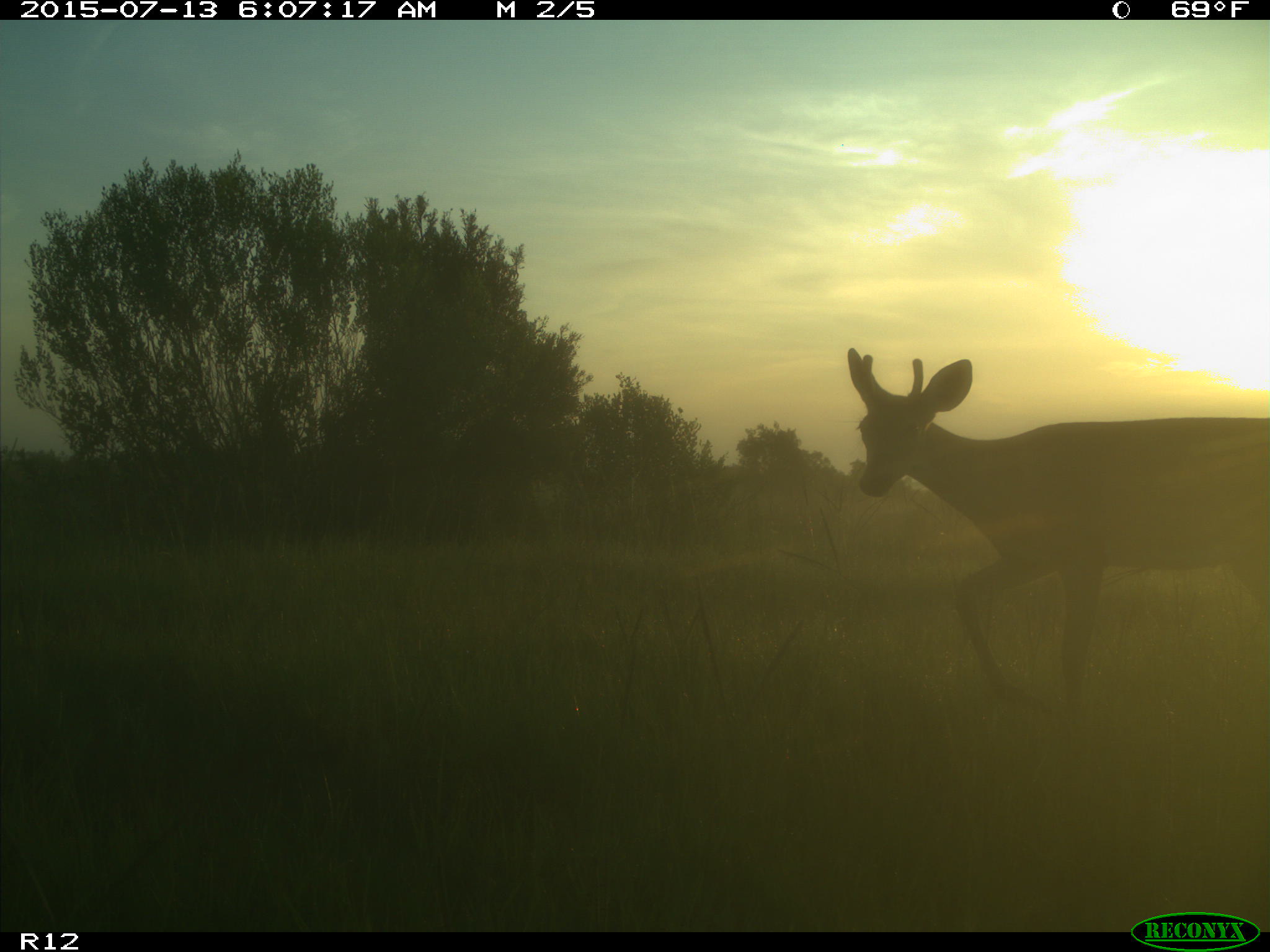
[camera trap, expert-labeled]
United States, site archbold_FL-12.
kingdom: Animalia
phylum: Chordata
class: Mammalia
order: Artiodactyla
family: Cervidae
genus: Odocoileus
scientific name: Odocoileus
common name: deer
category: unidentified deer